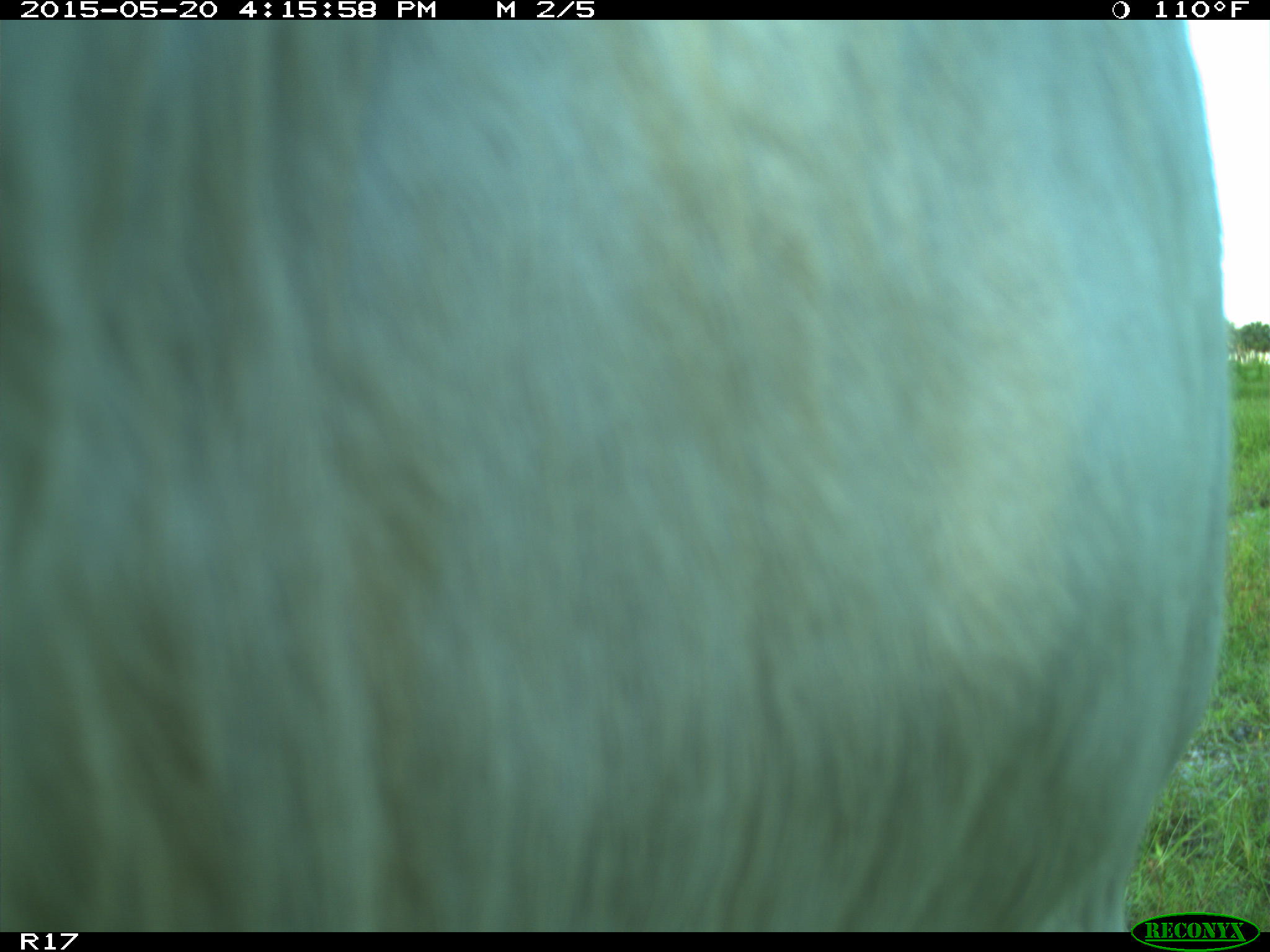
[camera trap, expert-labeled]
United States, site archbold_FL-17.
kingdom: Animalia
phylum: Chordata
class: Mammalia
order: Artiodactyla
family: Bovidae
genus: Bos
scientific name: Bos taurus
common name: domestic cow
Bos taurus (domestic cow).